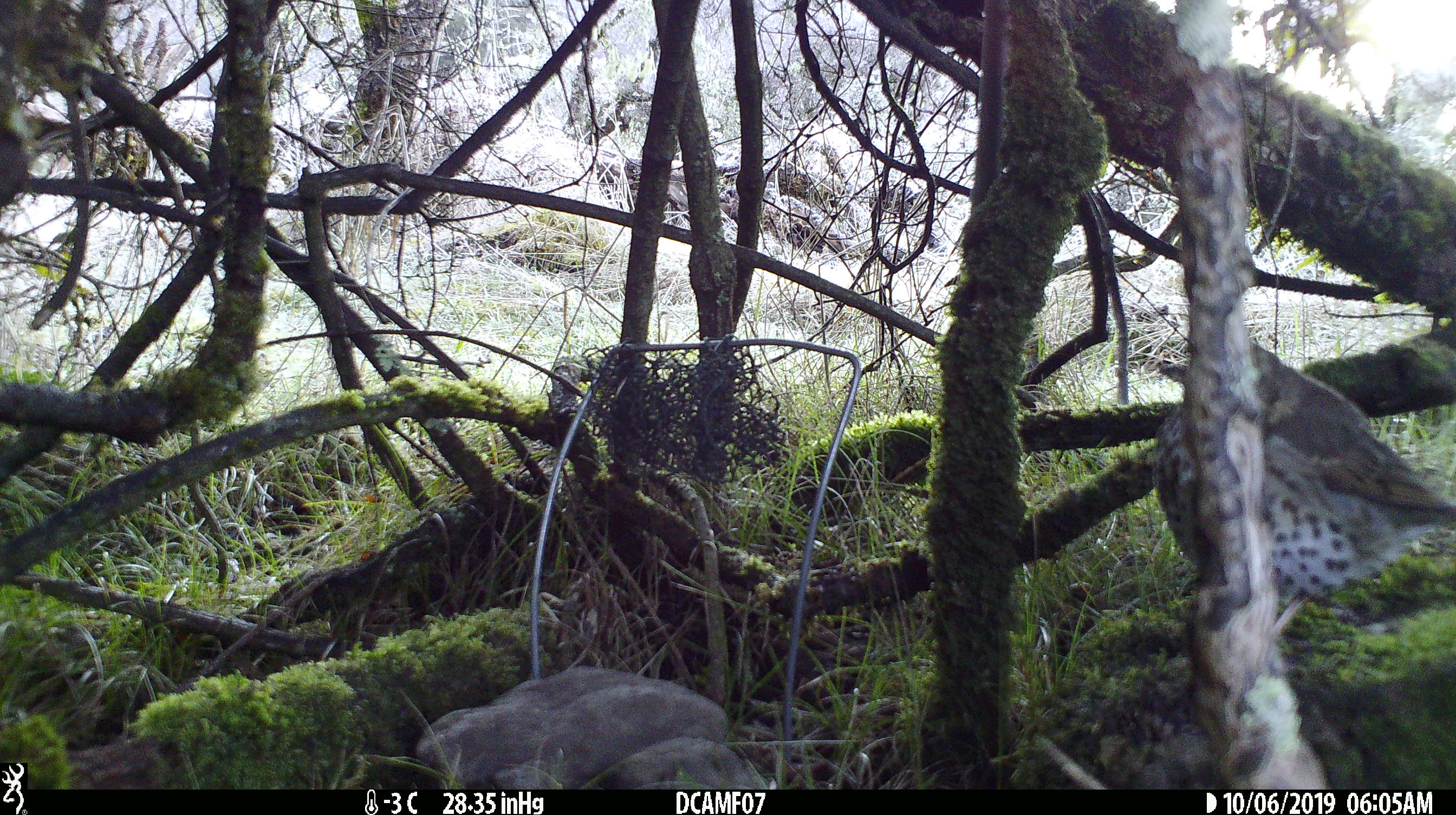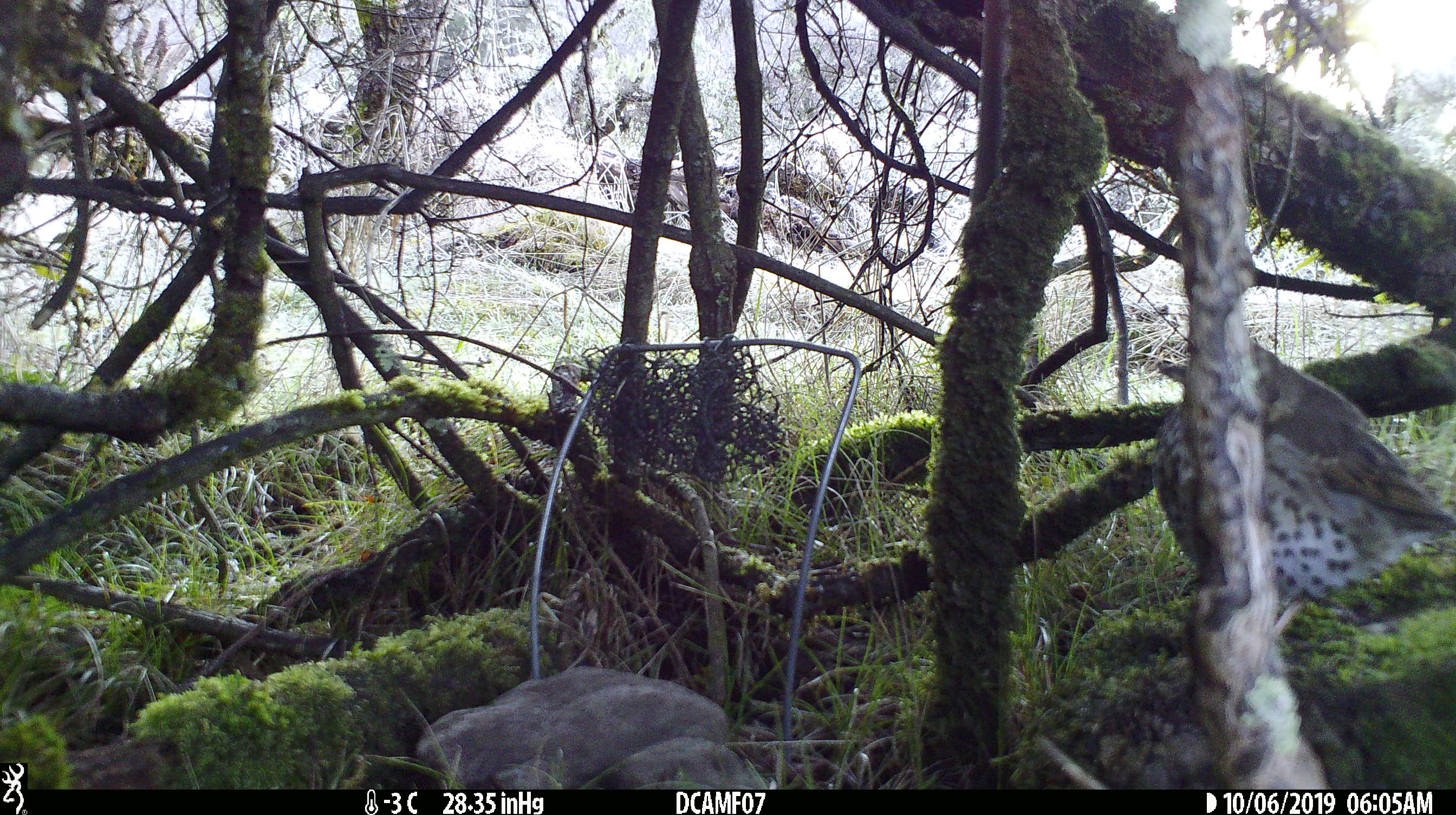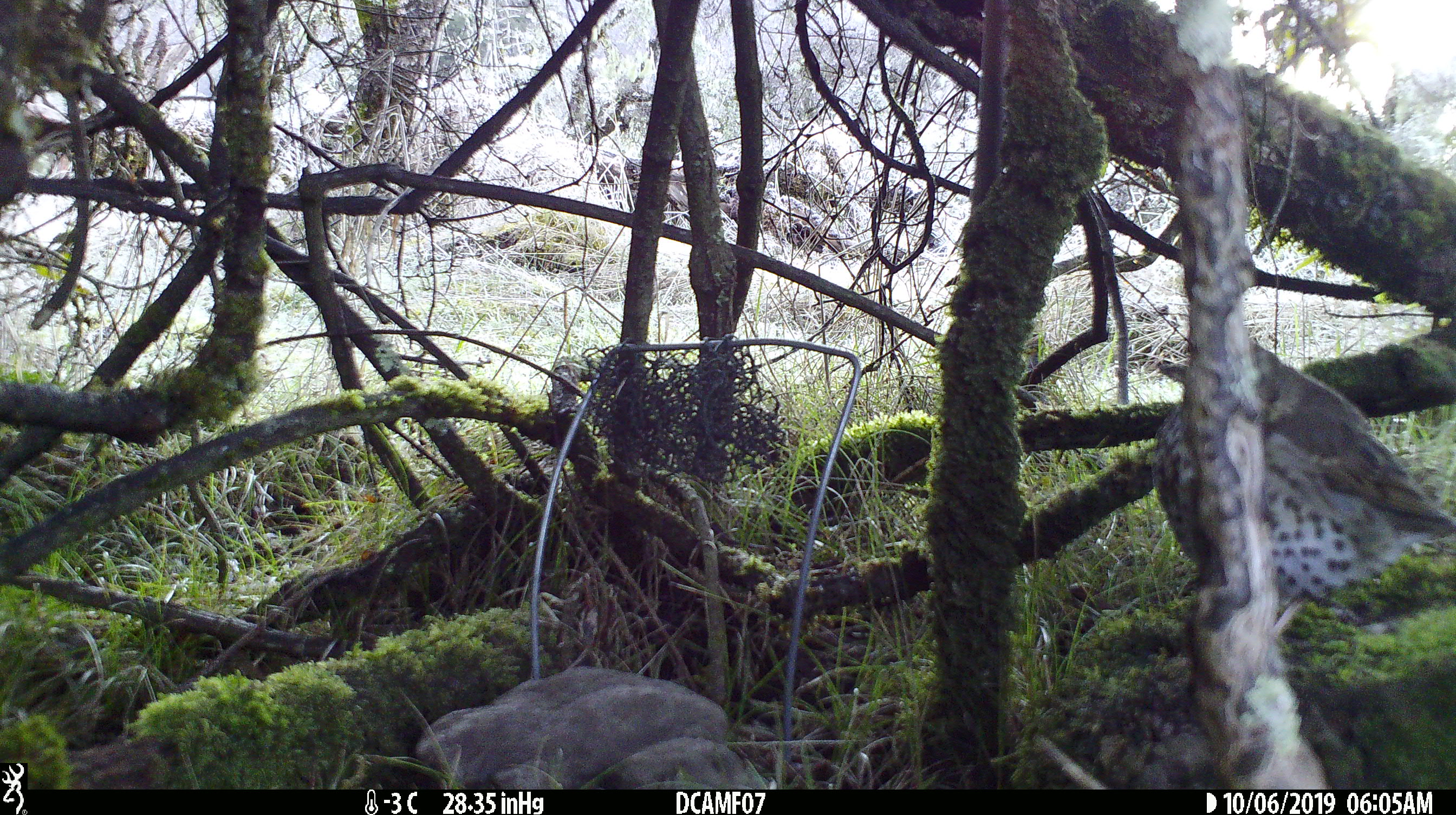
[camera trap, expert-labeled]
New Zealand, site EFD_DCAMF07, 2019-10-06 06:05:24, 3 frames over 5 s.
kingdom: Animalia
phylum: Chordata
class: Aves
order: Passeriformes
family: Turdidae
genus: Turdus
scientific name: Turdus philomelos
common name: song thrush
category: thrush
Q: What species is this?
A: Thrush (song thrush) (Turdus philomelos).